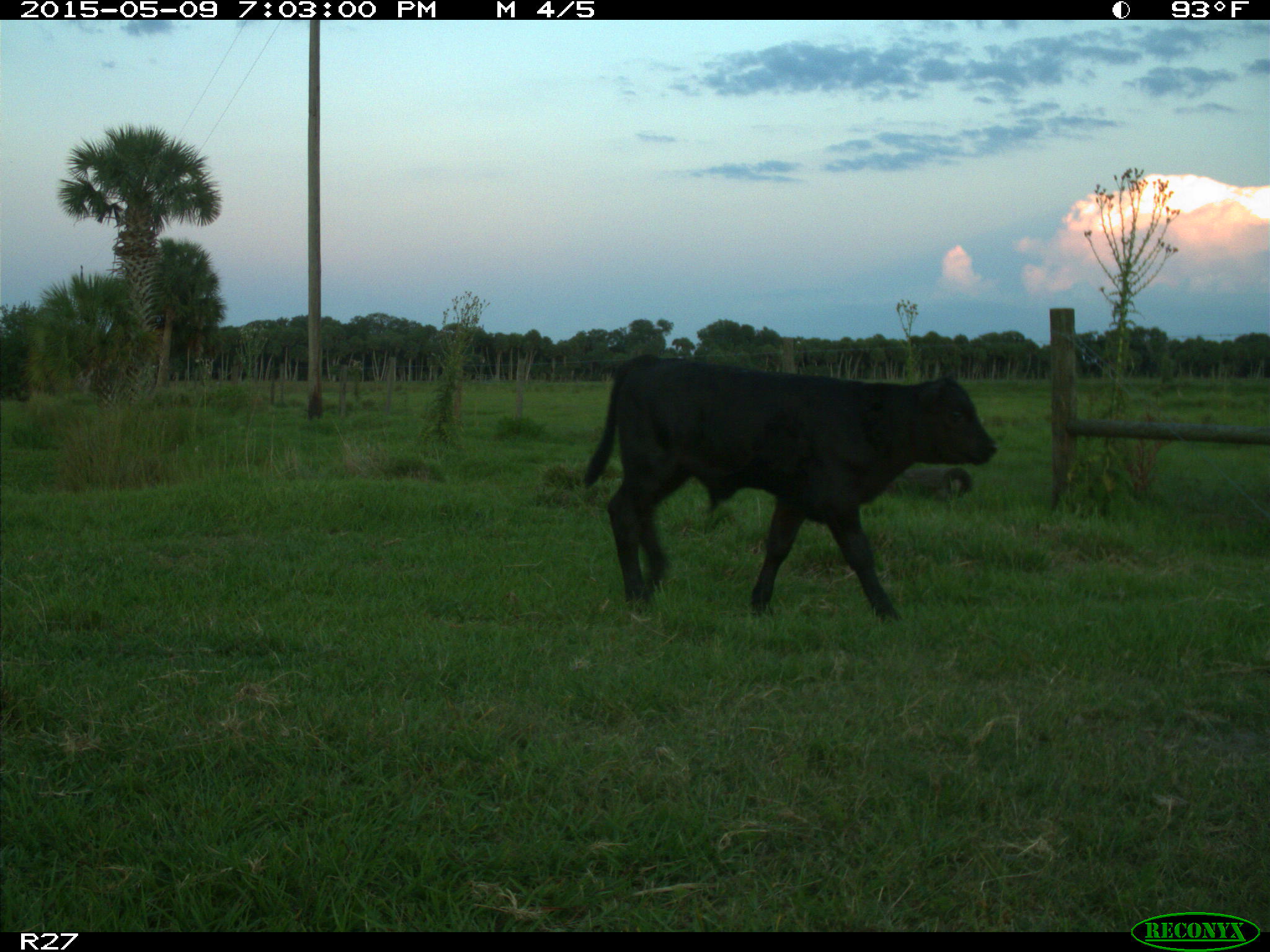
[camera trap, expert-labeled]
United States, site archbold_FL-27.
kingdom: Animalia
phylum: Chordata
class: Mammalia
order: Artiodactyla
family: Bovidae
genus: Bos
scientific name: Bos taurus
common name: domestic cow